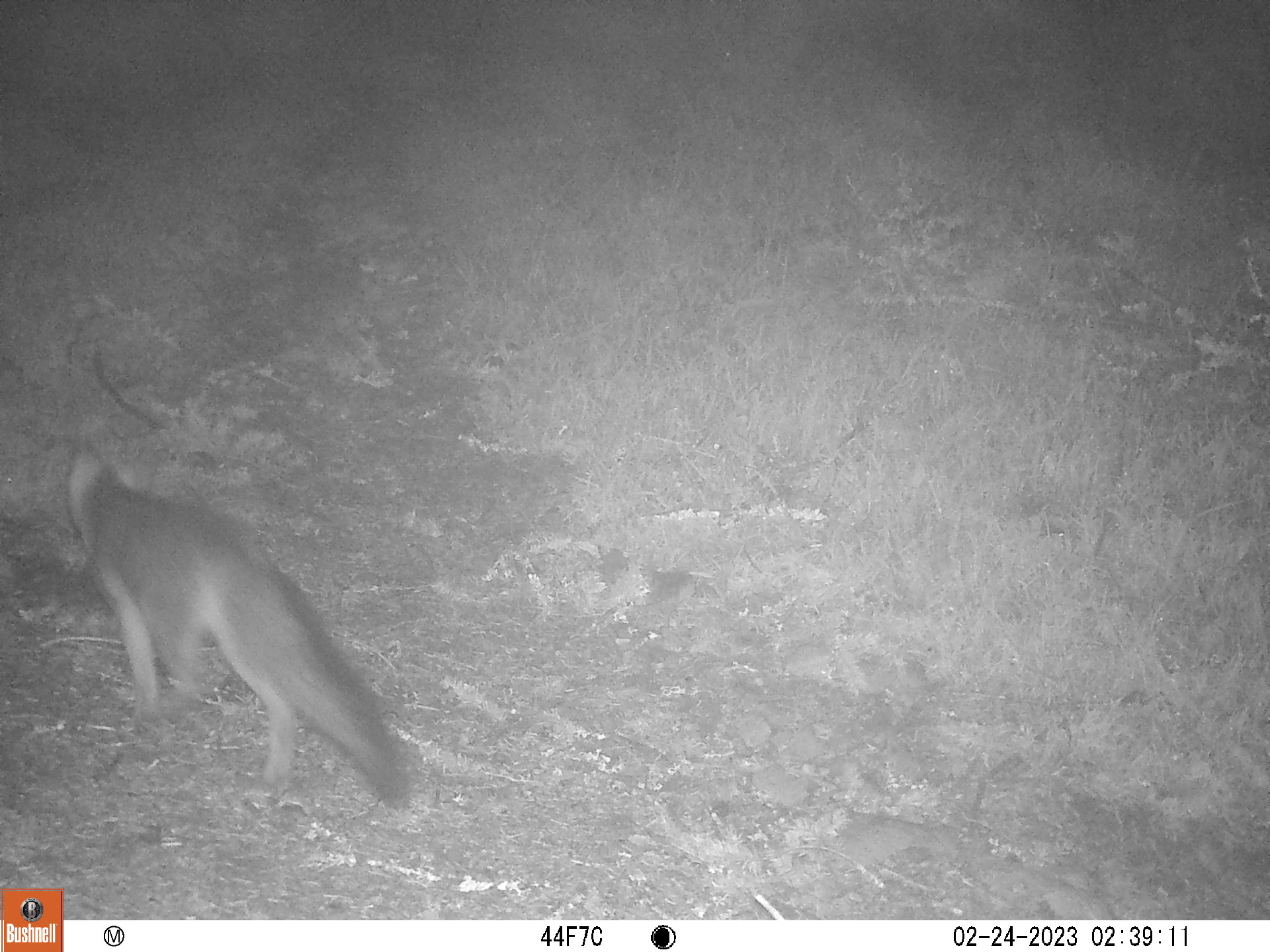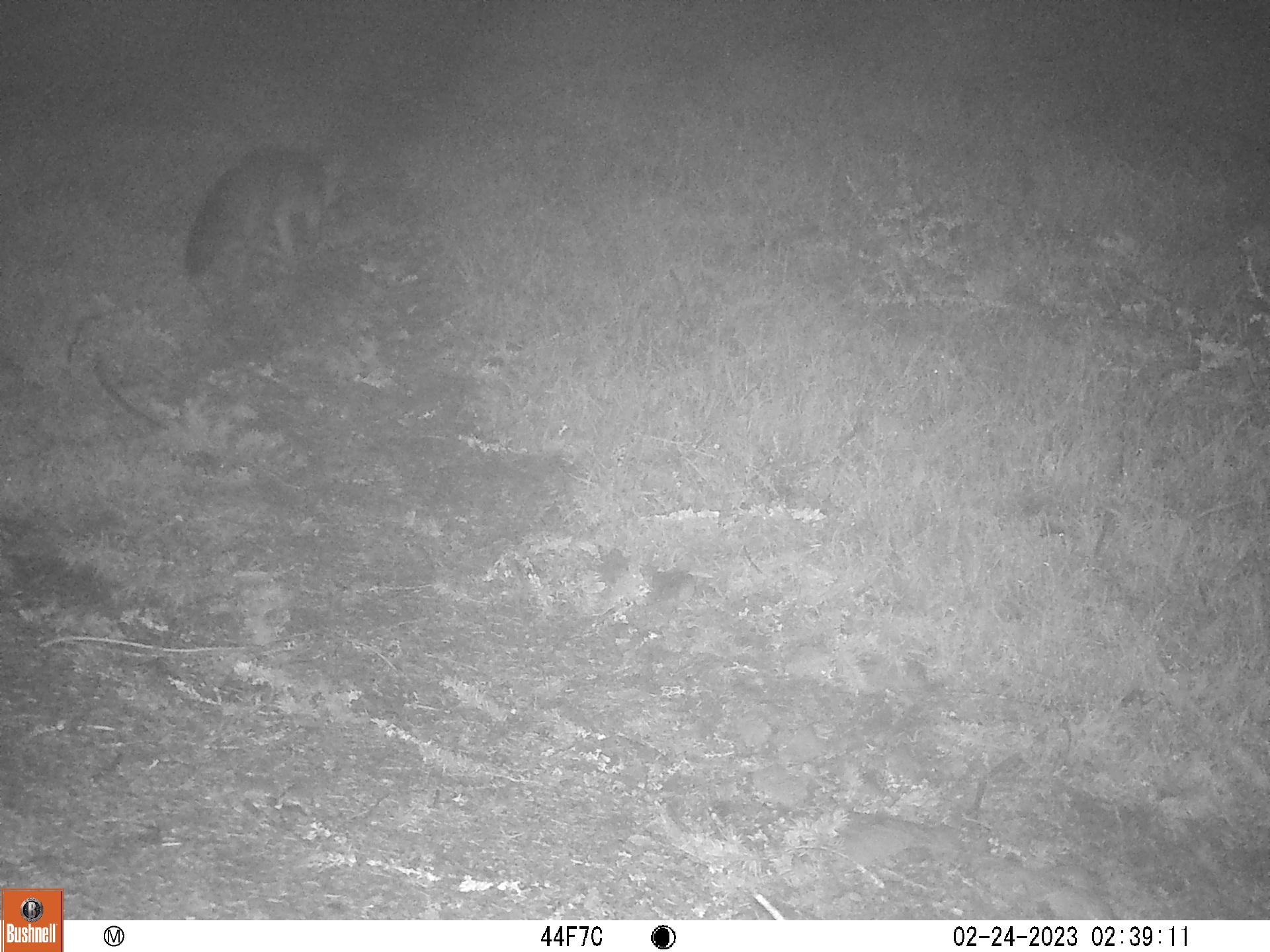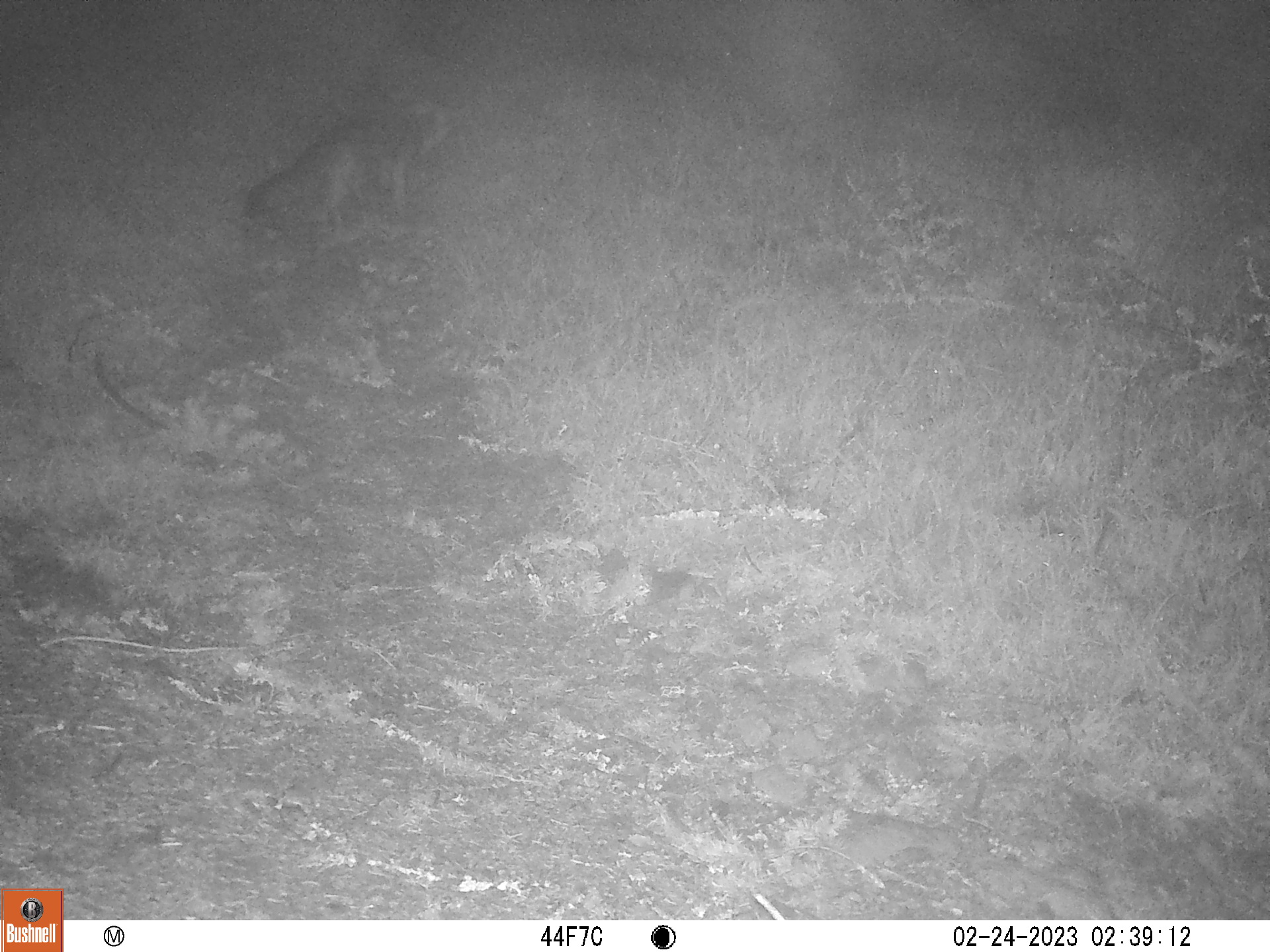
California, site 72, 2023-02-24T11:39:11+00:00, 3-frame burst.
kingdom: Animalia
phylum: Chordata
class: Mammalia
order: Carnivora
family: Canidae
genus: Urocyon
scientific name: Urocyon cinereoargenteus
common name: gray fox